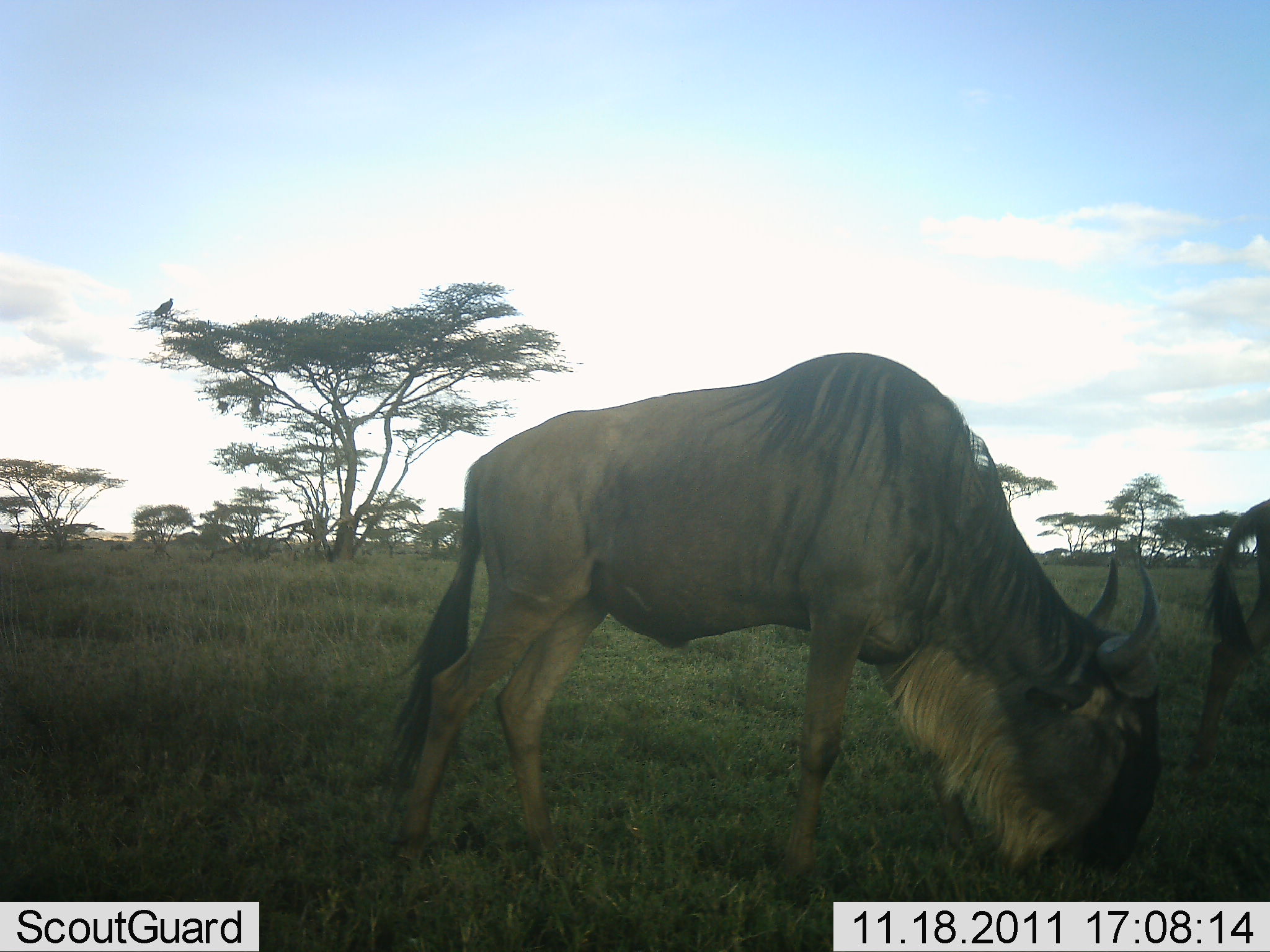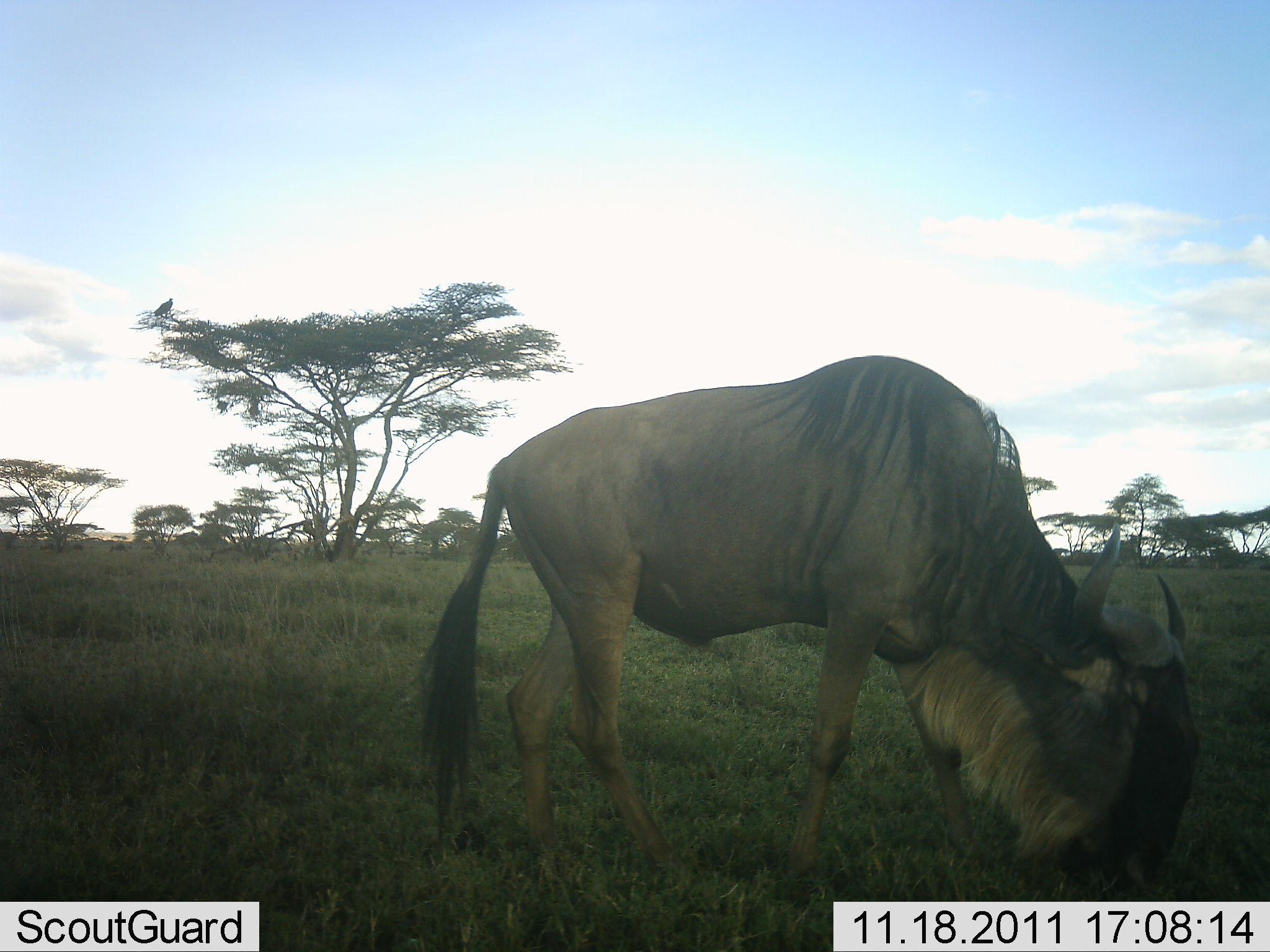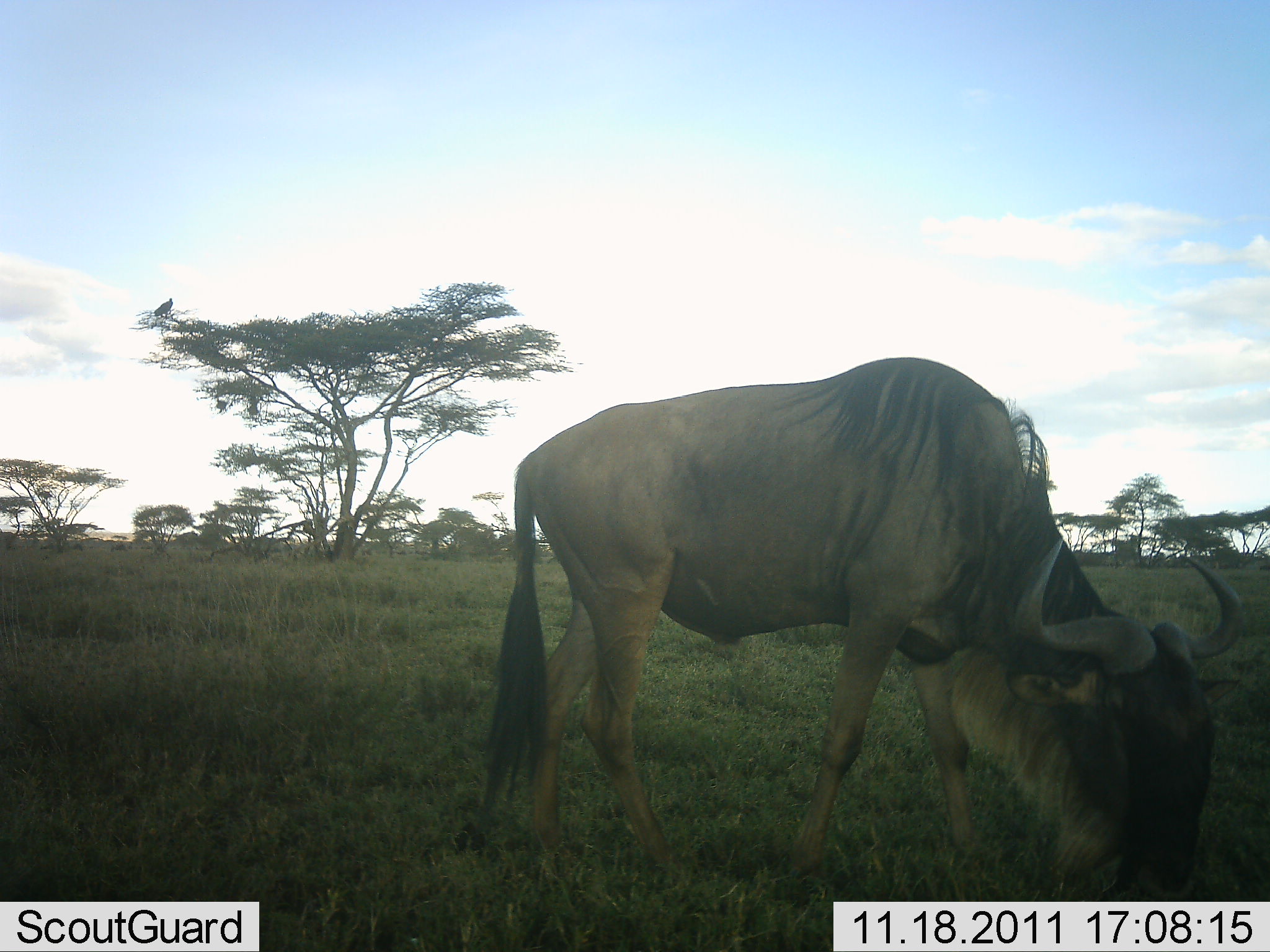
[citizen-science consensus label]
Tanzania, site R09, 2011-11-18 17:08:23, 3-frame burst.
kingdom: Animalia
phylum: Chordata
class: Mammalia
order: Artiodactyla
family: Bovidae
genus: Connochaetes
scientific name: Connochaetes taurinus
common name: blue wildebeest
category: wildebeest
Wildebeest (blue wildebeest) (Connochaetes taurinus), count 2. Behavior (volunteer vote fractions): standing 0%, resting 0%, moving 20%, interacting 0%. Young present (vote fraction): 0%. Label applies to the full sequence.